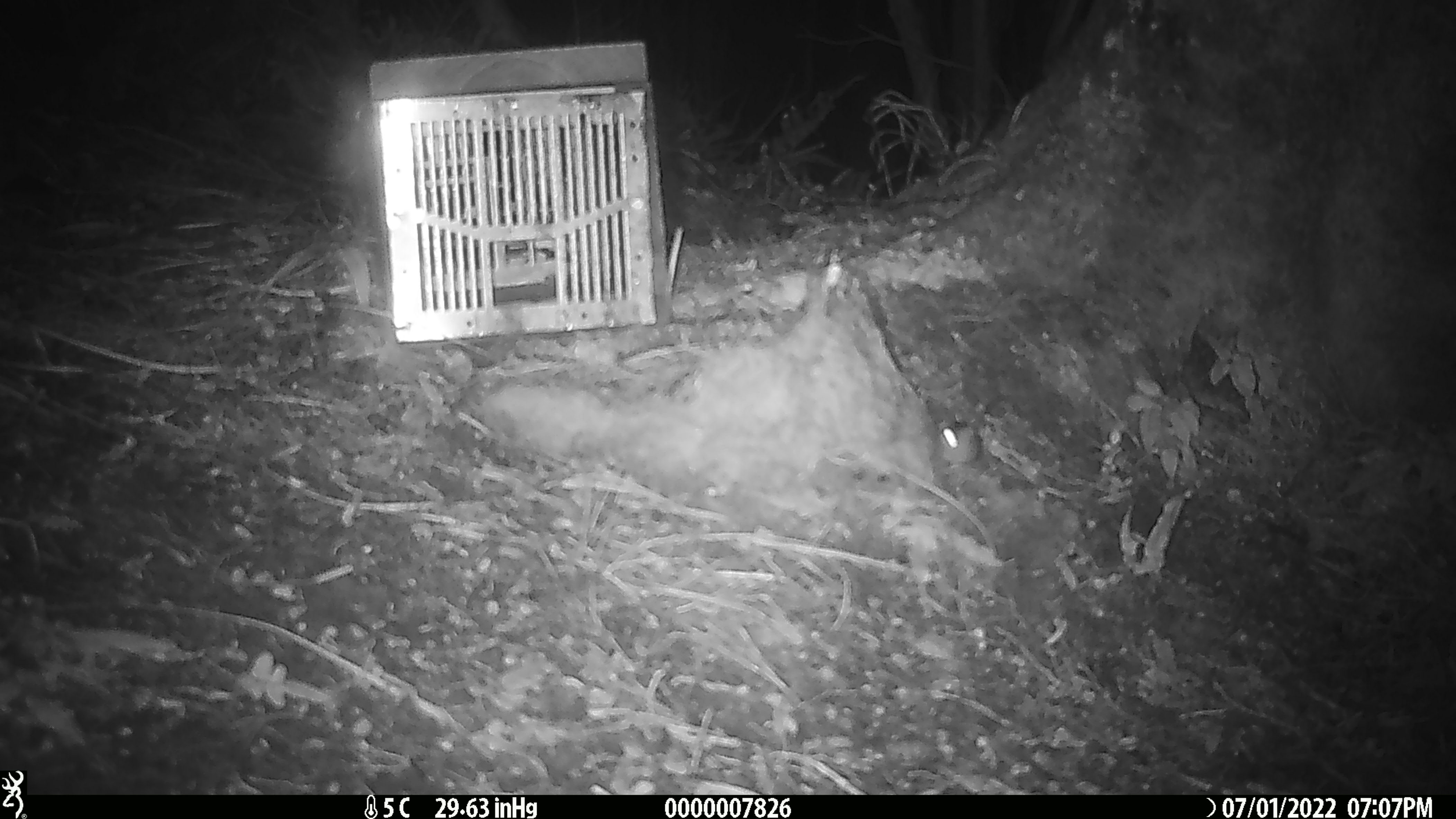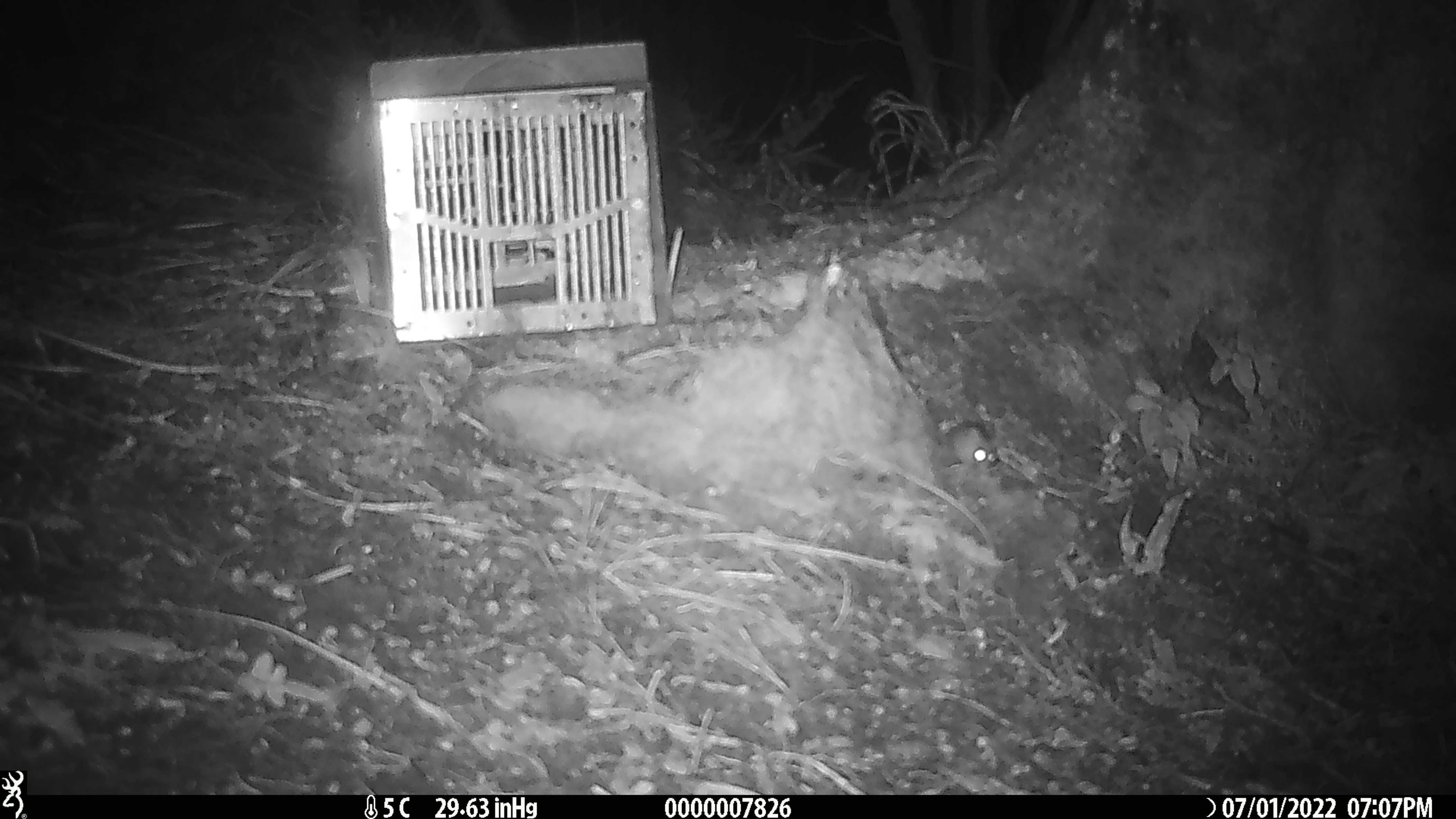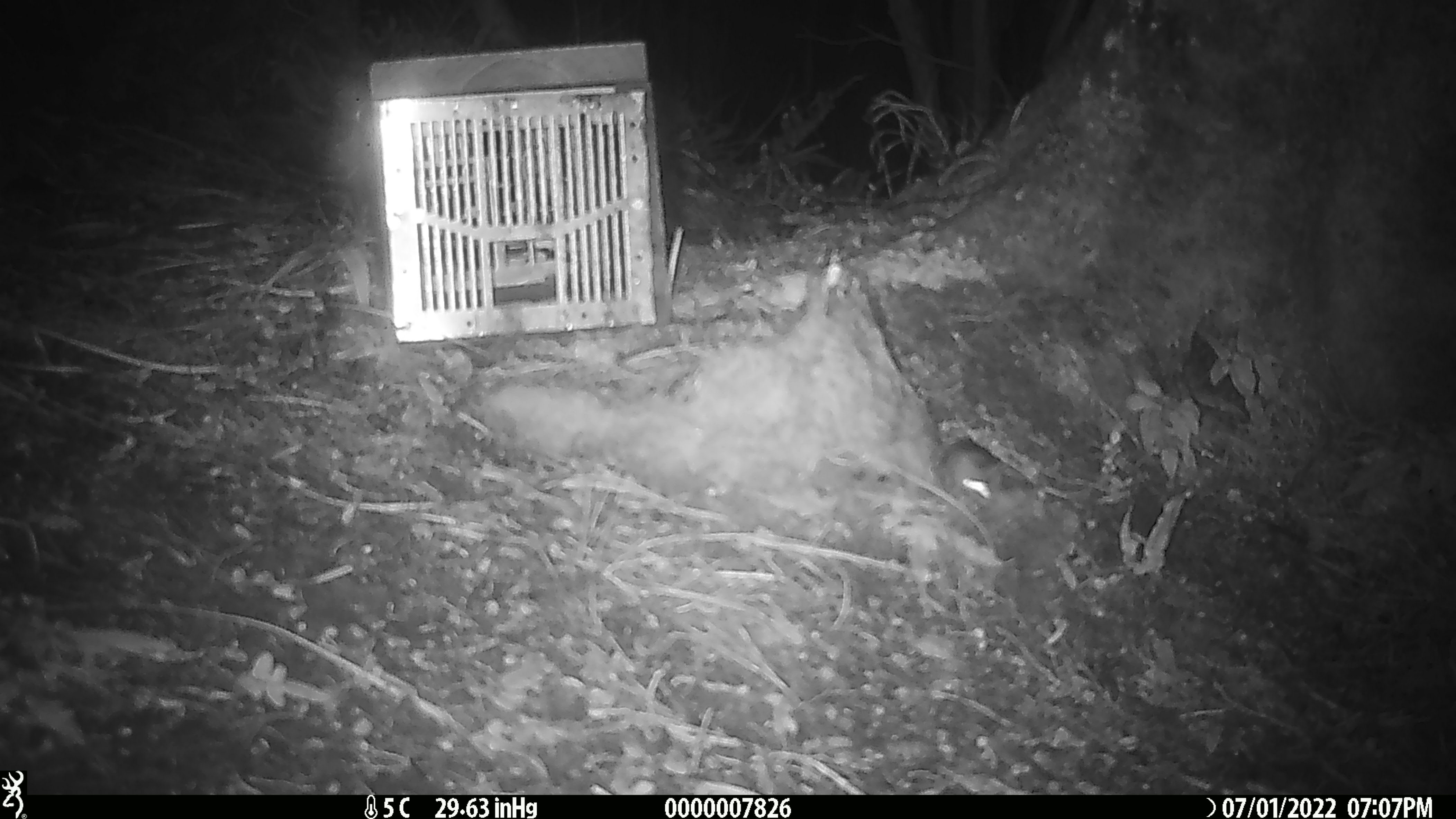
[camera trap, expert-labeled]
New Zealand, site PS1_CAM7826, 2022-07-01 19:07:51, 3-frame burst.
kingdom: Animalia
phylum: Chordata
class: Mammalia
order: Rodentia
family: Muridae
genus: Mus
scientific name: Mus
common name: mouse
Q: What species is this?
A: Mouse (Mus).